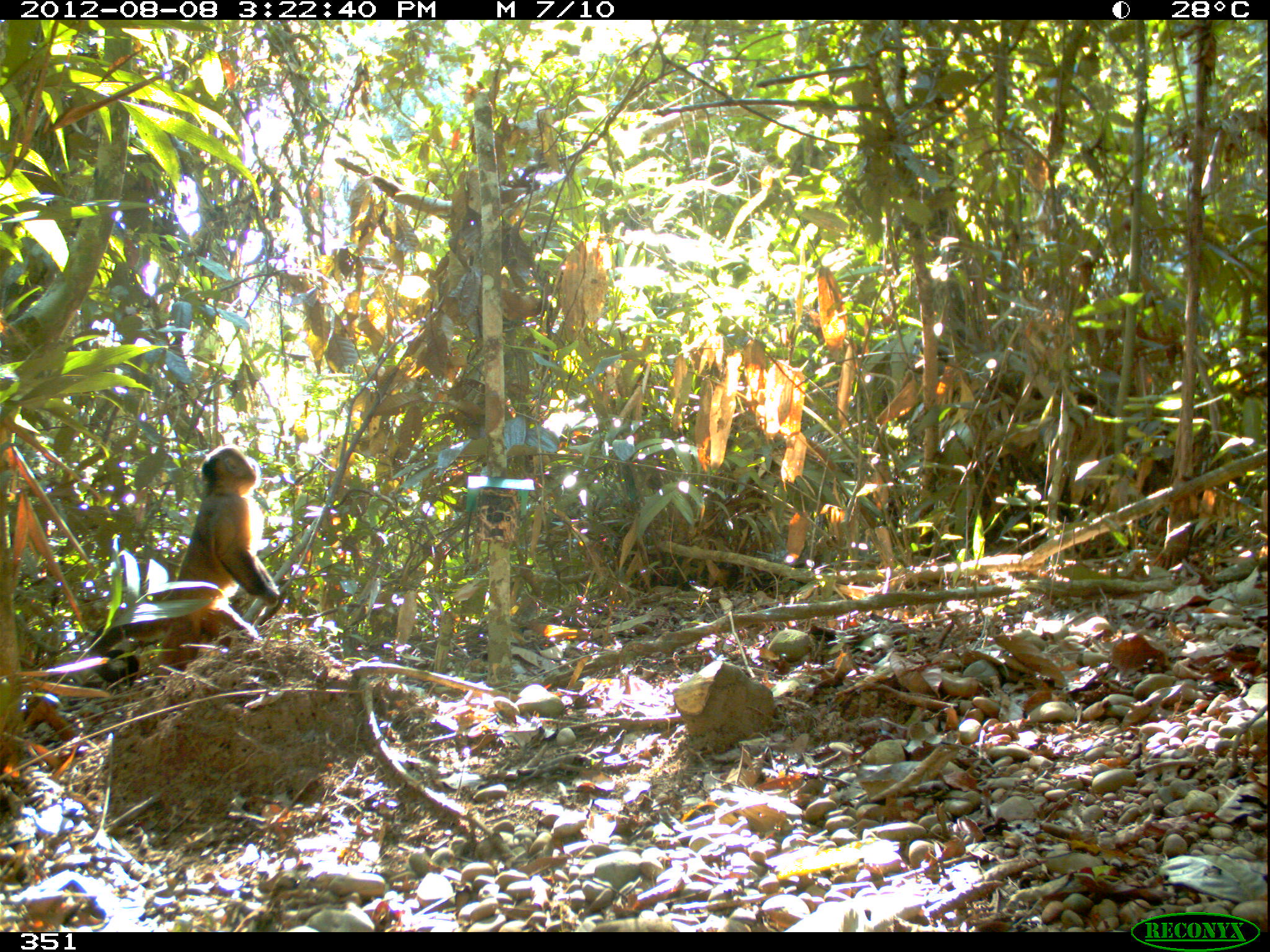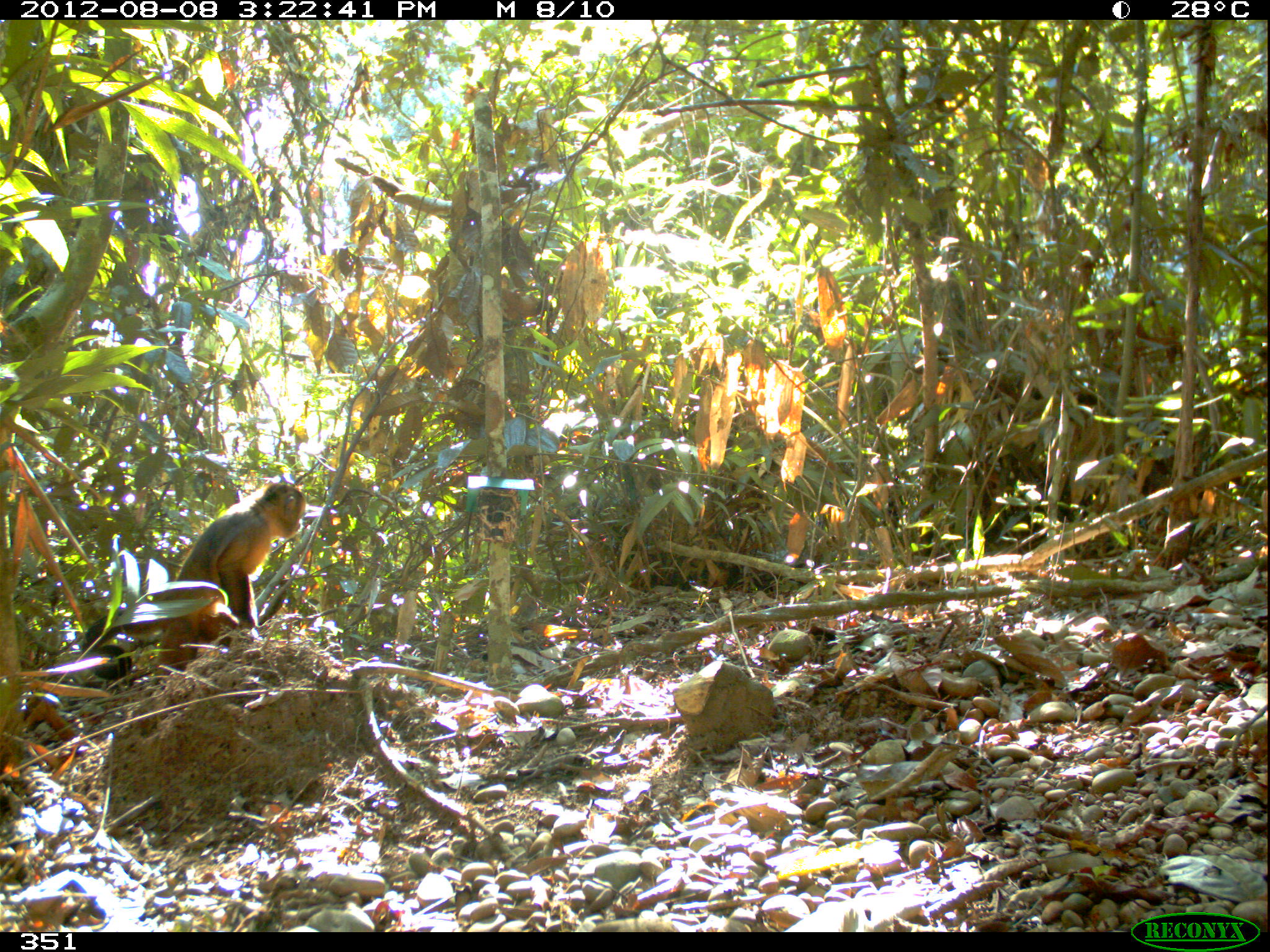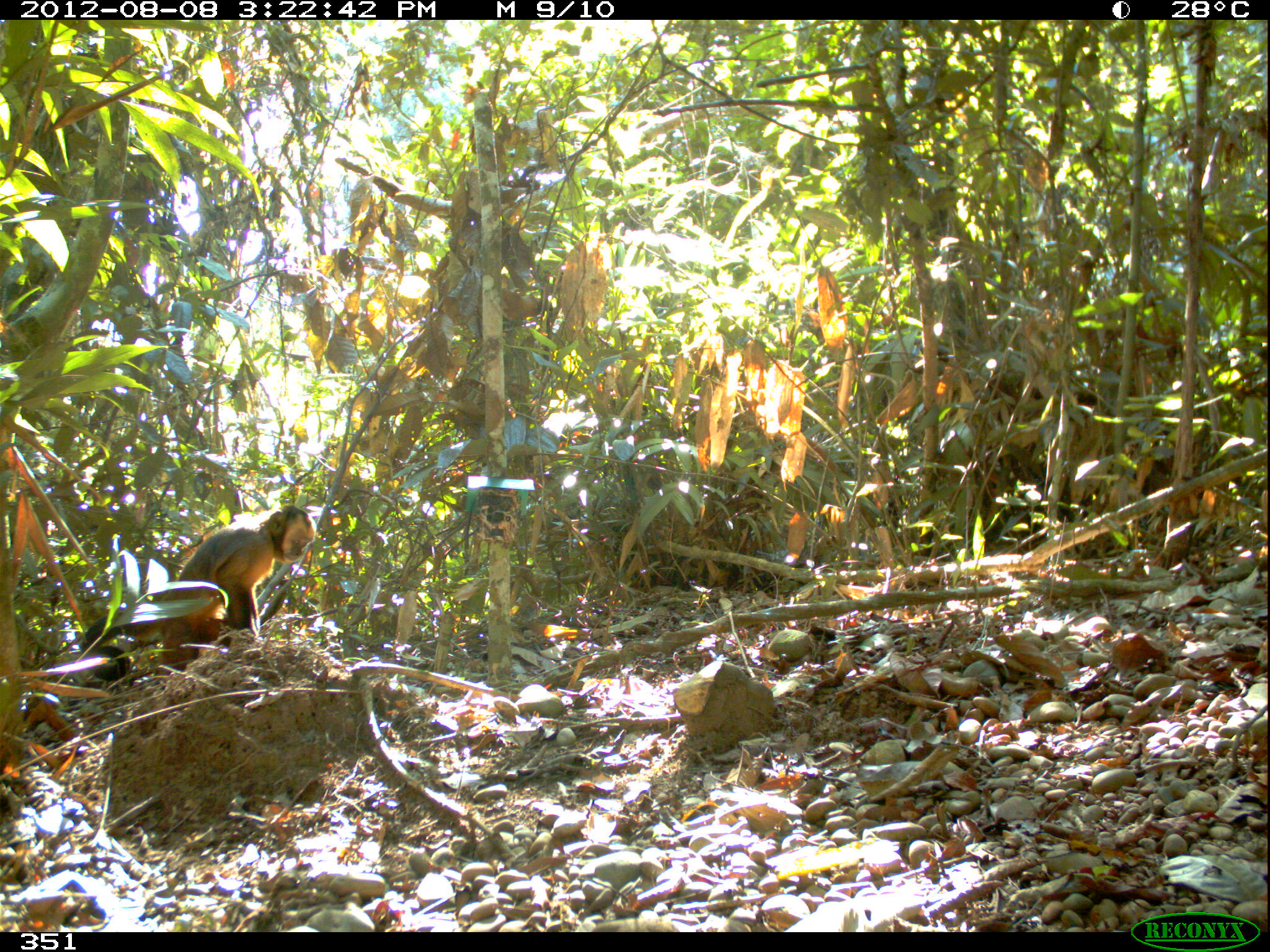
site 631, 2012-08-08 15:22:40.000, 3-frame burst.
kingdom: Animalia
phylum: Chordata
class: Mammalia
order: Primates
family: Cebidae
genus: Sapajus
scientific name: Sapajus apella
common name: tufted capuchin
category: cebus apella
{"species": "cebus apella (tufted capuchin) (Sapajus apella)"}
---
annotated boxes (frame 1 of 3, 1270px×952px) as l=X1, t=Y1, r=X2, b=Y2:
cebus apella: l=88, t=444, r=282, b=686